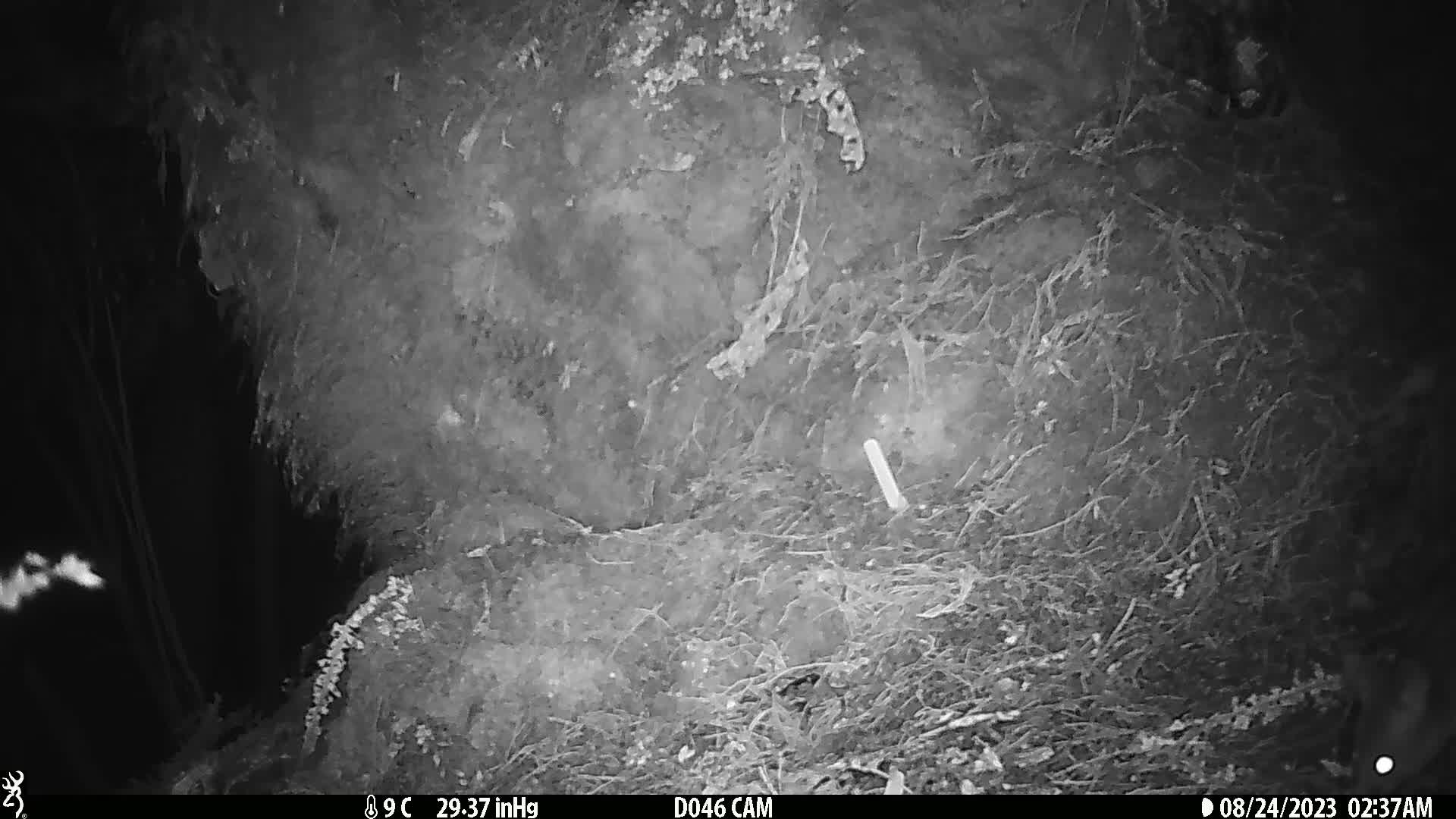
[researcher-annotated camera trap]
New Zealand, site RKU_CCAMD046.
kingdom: Animalia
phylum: Chordata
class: Mammalia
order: Diprotodontia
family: Phalangeridae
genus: Trichosurus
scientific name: Trichosurus vulpecula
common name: common brushtail possum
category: possum